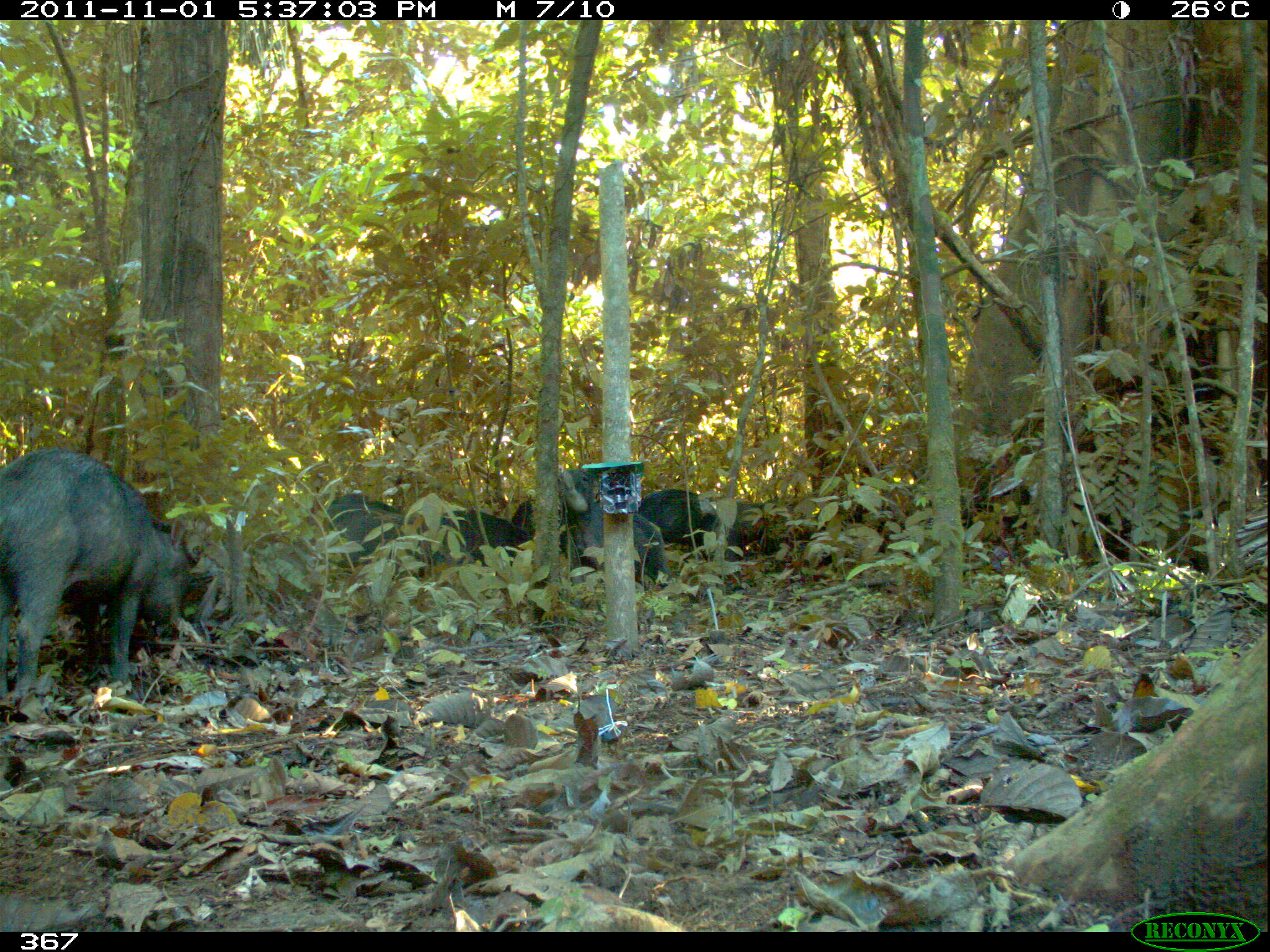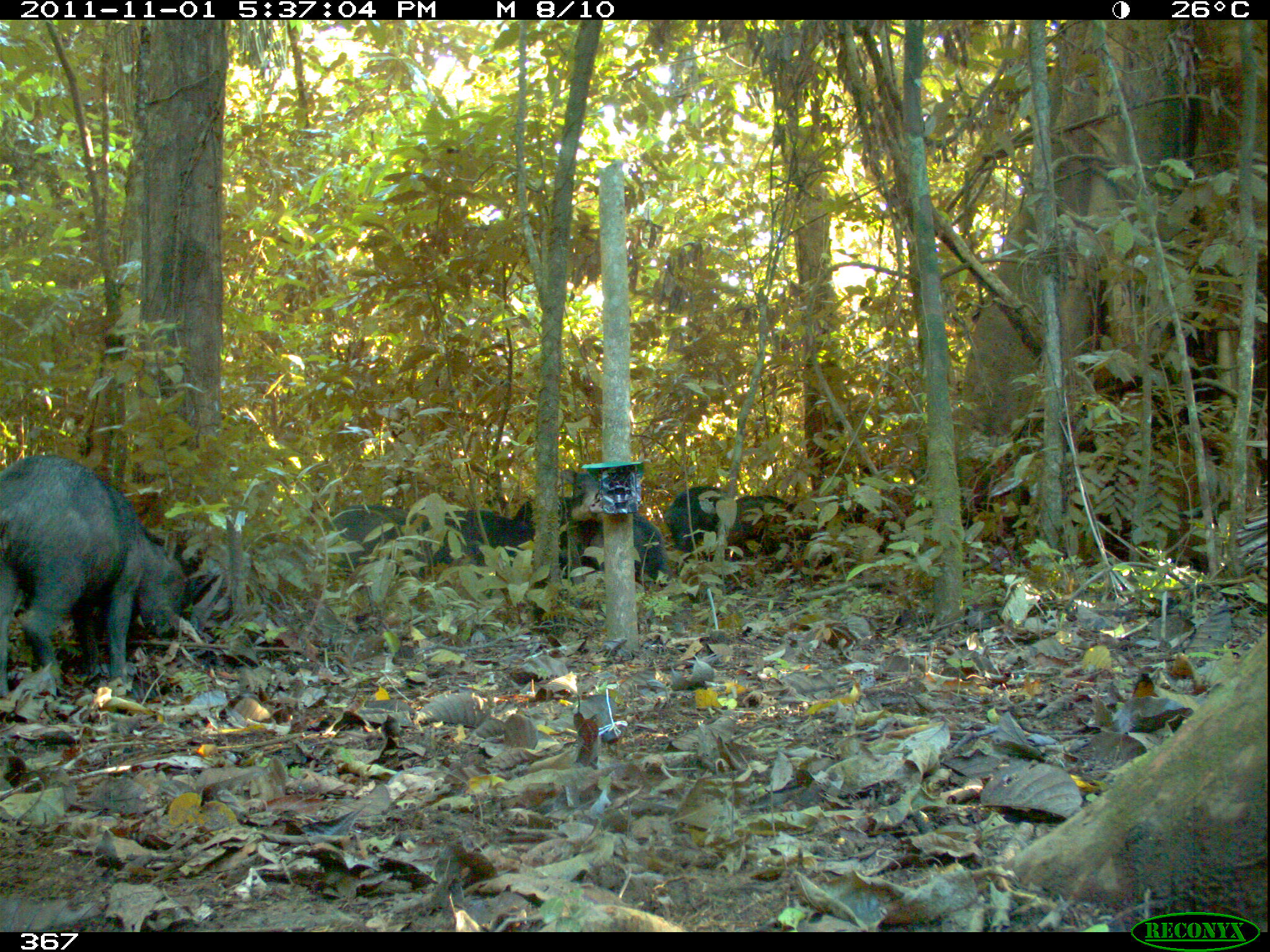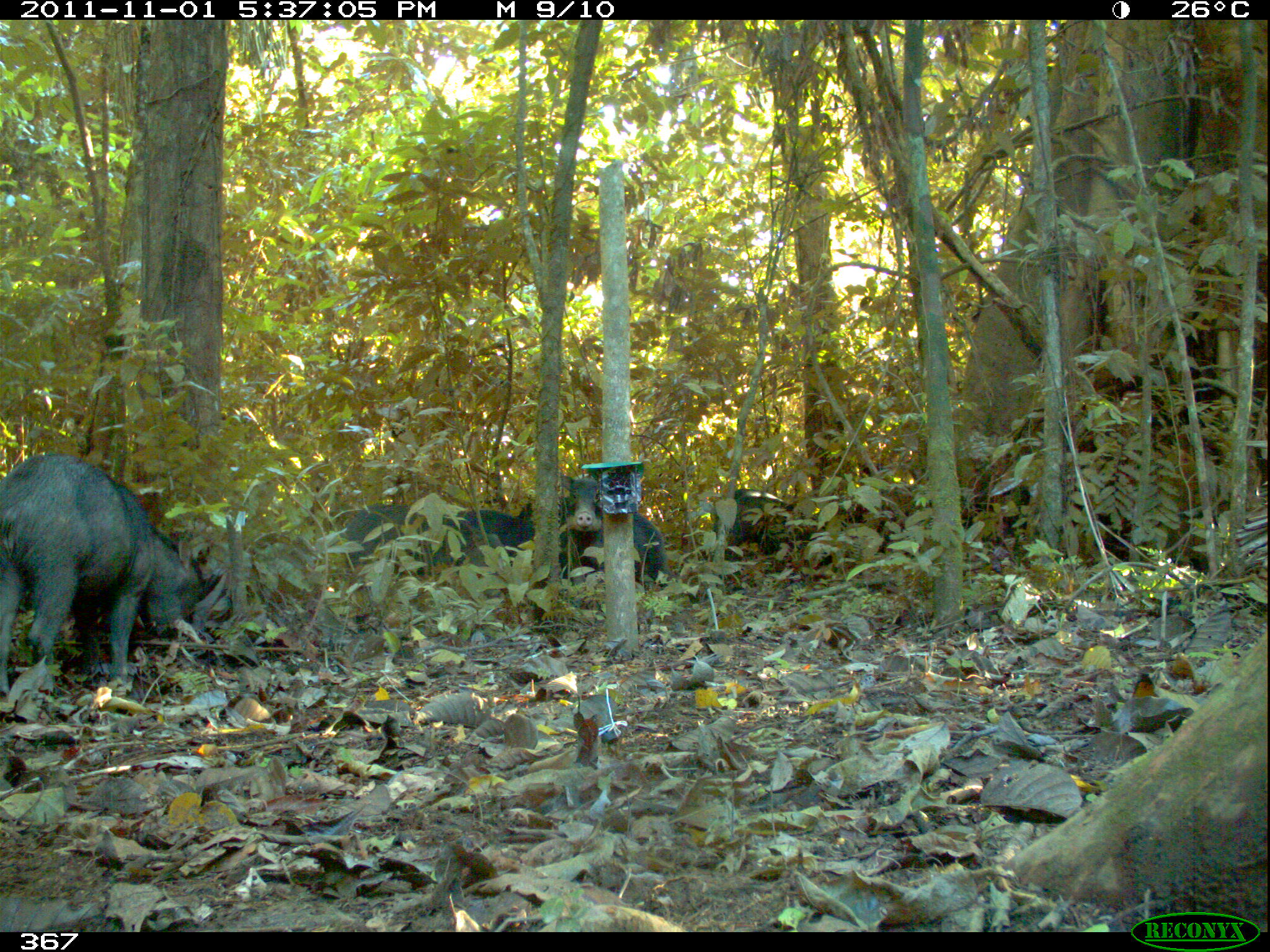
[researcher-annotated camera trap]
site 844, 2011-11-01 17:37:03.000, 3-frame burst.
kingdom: Animalia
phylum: Chordata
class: Mammalia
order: Artiodactyla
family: Tayassuidae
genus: Tayassu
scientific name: Tayassu pecari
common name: white-lipped peccary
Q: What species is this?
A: Tayassu pecari (white-lipped peccary).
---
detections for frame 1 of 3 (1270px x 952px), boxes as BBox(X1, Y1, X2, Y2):
tayassu pecari: BBox(1, 446, 211, 704); BBox(502, 469, 677, 600); BBox(633, 487, 750, 559); BBox(424, 509, 526, 580); BBox(320, 492, 413, 568)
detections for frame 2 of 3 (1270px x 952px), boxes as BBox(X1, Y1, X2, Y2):
tayassu pecari: BBox(1, 451, 188, 697); BBox(513, 467, 667, 579); BBox(555, 466, 666, 580); BBox(320, 501, 413, 568); BBox(424, 509, 526, 567); BBox(664, 485, 728, 570); BBox(726, 495, 807, 561)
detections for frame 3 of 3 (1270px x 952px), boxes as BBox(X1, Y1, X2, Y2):
tayassu pecari: BBox(0, 451, 206, 696); BBox(513, 494, 665, 579); BBox(559, 472, 671, 587); BBox(712, 483, 826, 560); BBox(424, 509, 533, 580); BBox(340, 502, 429, 568)